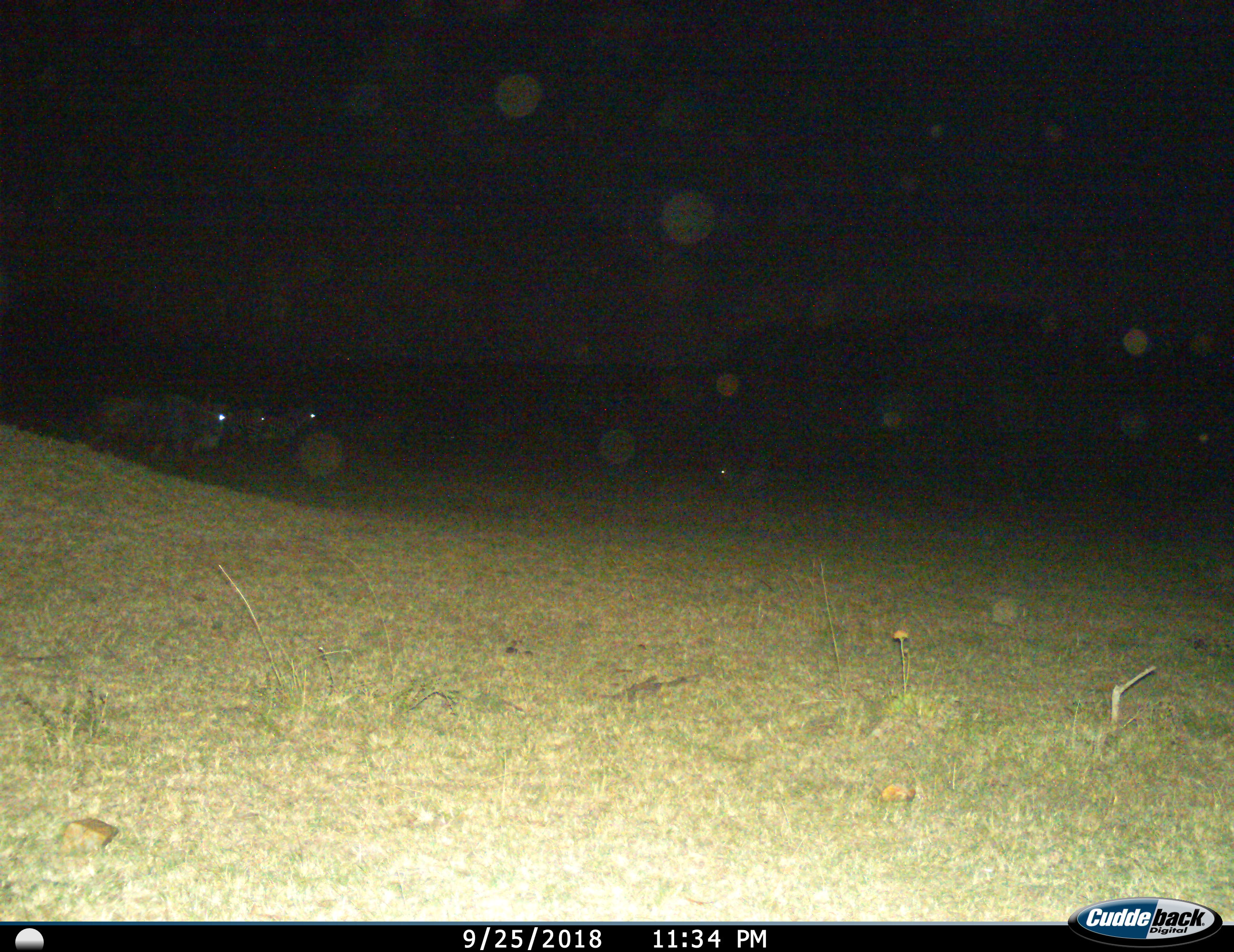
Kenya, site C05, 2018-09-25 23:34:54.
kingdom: Animalia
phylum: Chordata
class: Mammalia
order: Artiodactyla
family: Bovidae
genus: Connochaetes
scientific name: Connochaetes taurinus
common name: common wildebeest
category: wildebeest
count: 3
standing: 80%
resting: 0%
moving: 20%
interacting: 0%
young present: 0%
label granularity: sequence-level